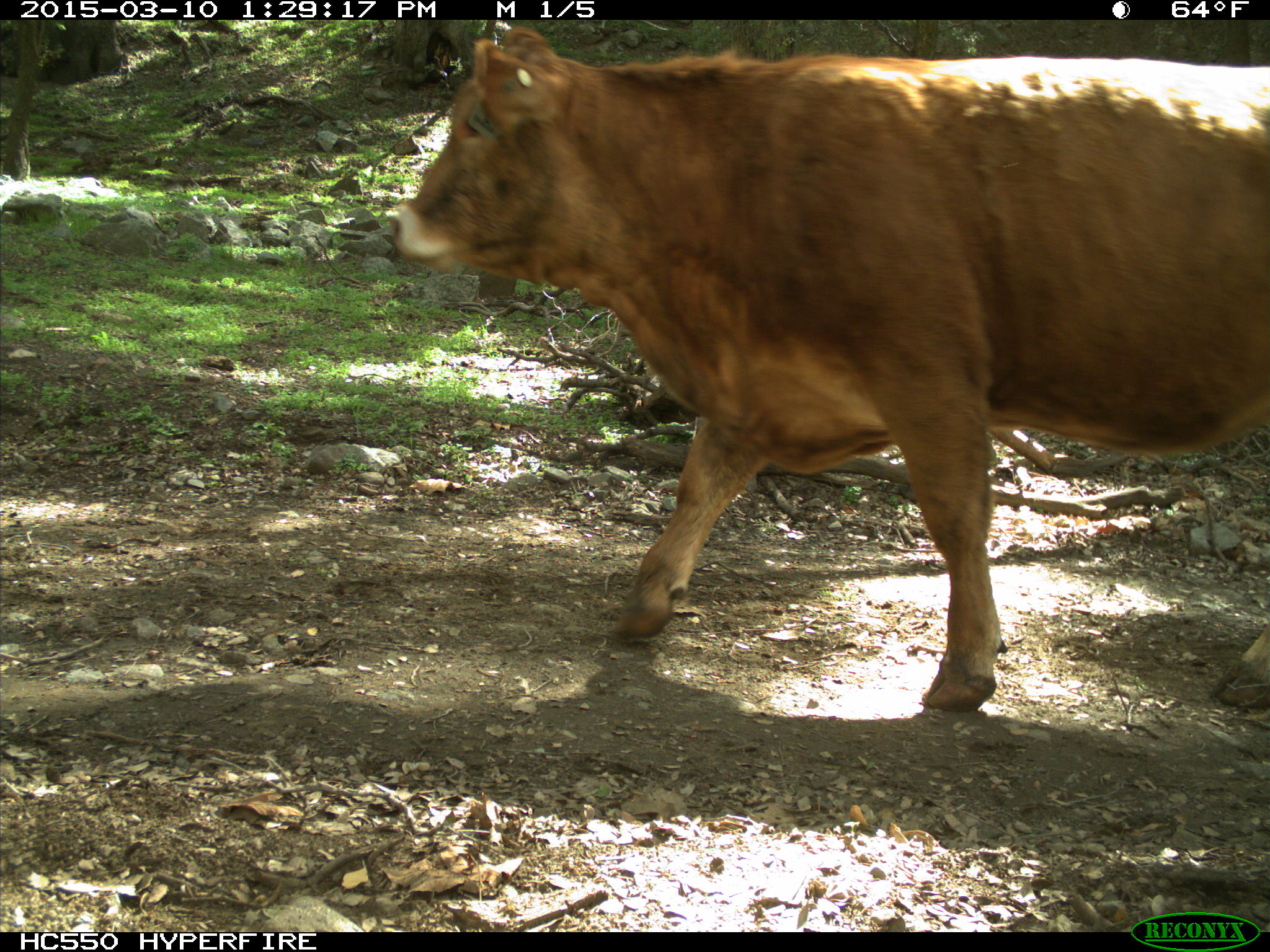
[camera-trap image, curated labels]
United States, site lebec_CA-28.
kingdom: Animalia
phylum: Chordata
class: Mammalia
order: Artiodactyla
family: Bovidae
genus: Bos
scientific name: Bos taurus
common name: domestic cow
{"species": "Bos taurus (domestic cow)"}